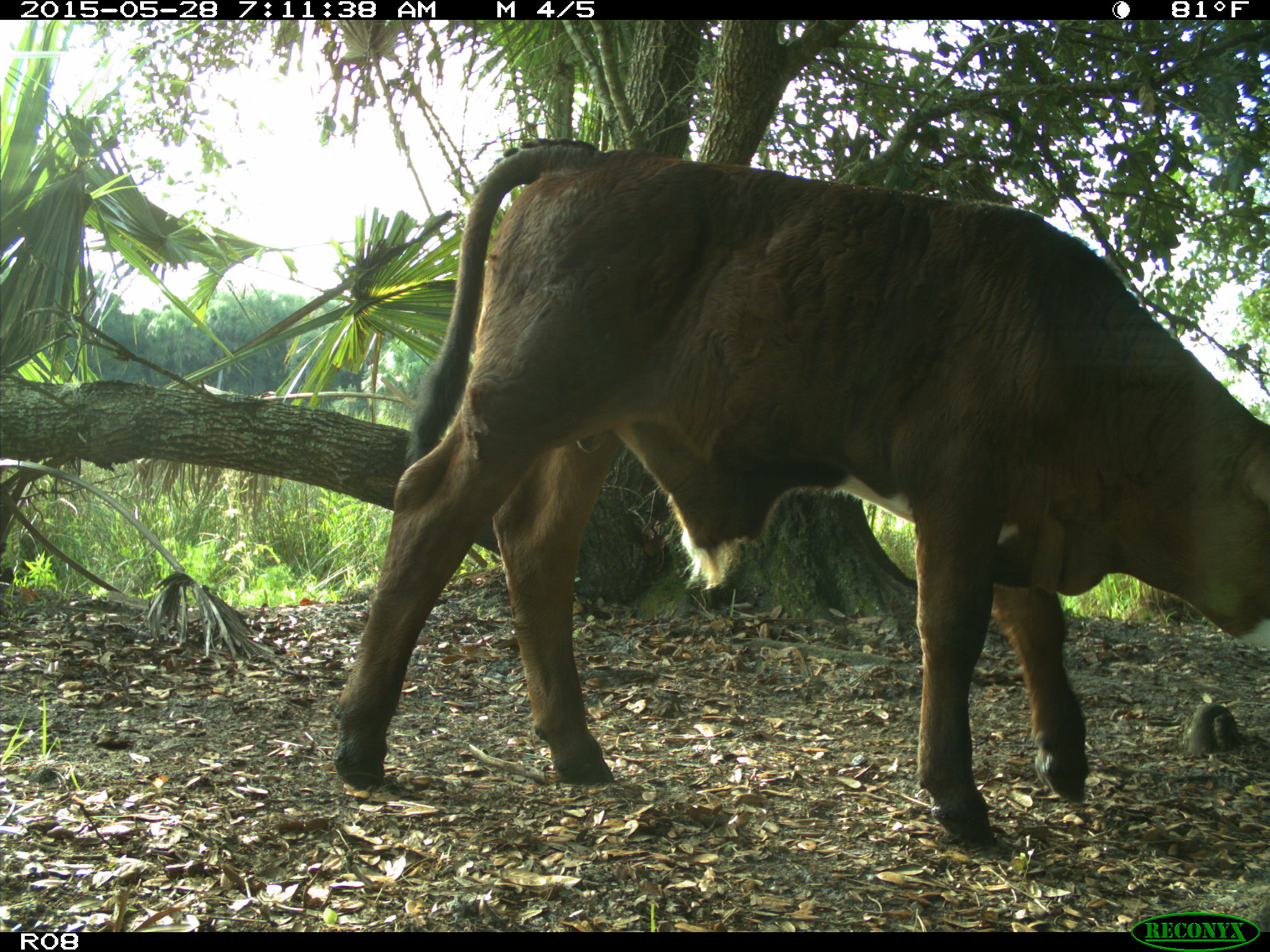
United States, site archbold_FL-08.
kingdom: Animalia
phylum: Chordata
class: Mammalia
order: Artiodactyla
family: Bovidae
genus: Bos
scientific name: Bos taurus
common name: domestic cow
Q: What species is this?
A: Bos taurus (domestic cow).